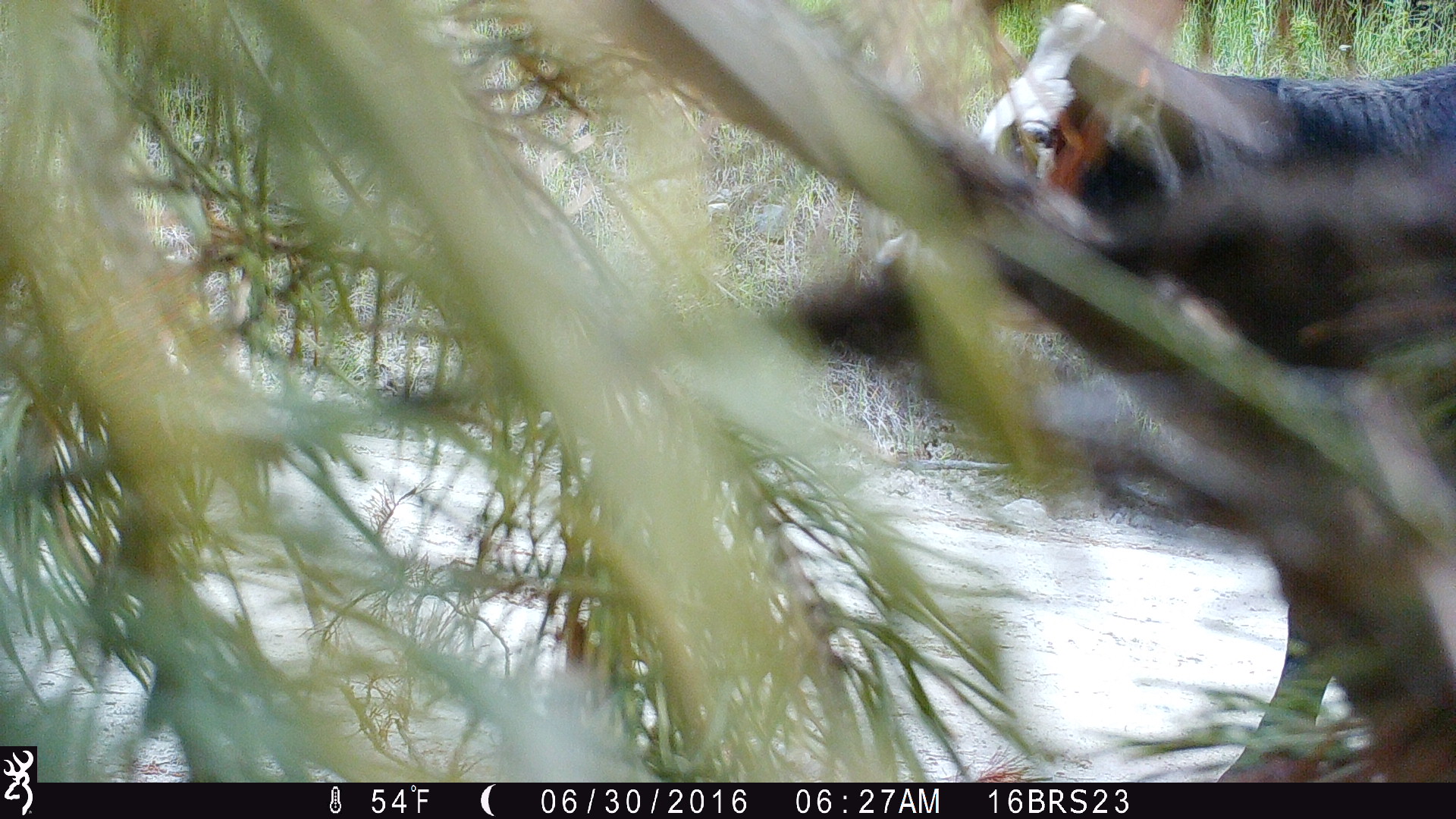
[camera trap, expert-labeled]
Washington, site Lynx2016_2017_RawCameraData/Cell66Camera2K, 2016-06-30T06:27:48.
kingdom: Animalia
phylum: Chordata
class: Mammalia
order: Artiodactyla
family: Bovidae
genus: Bos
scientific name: Bos taurus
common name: domestic cattle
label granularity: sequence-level